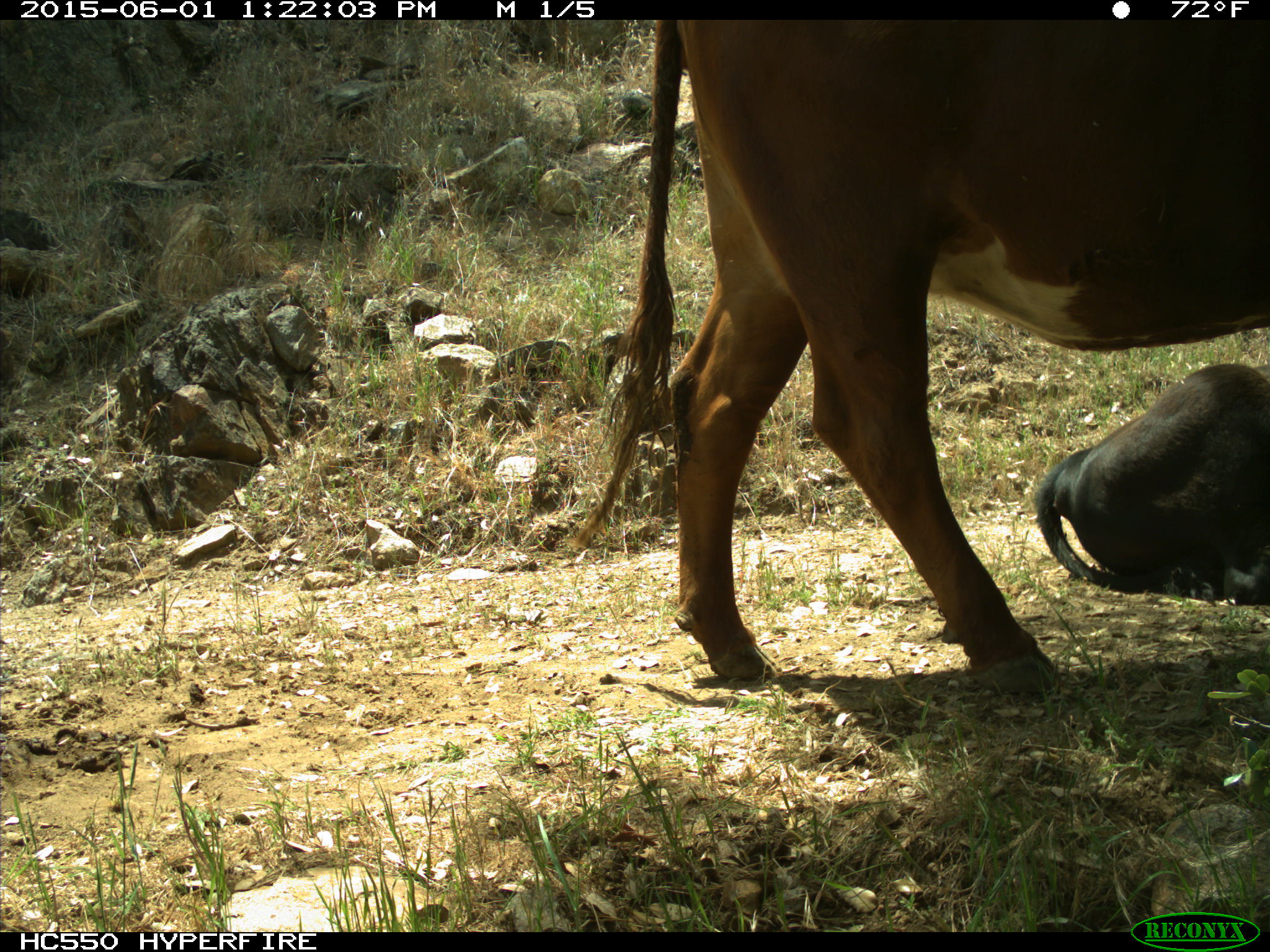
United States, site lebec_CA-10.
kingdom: Animalia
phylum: Chordata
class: Mammalia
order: Artiodactyla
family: Bovidae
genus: Bos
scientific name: Bos taurus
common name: domestic cow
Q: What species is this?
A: Bos taurus (domestic cow).